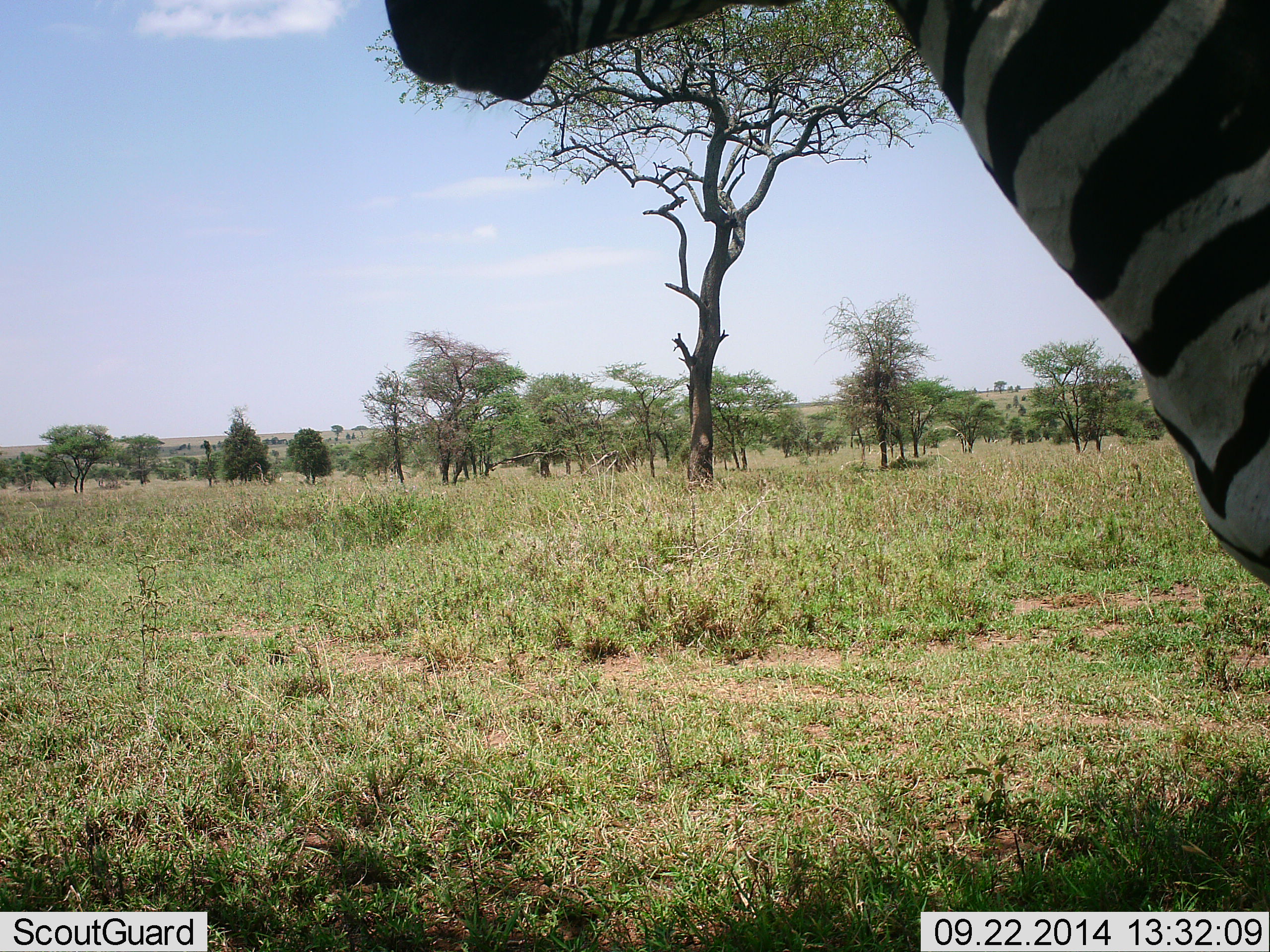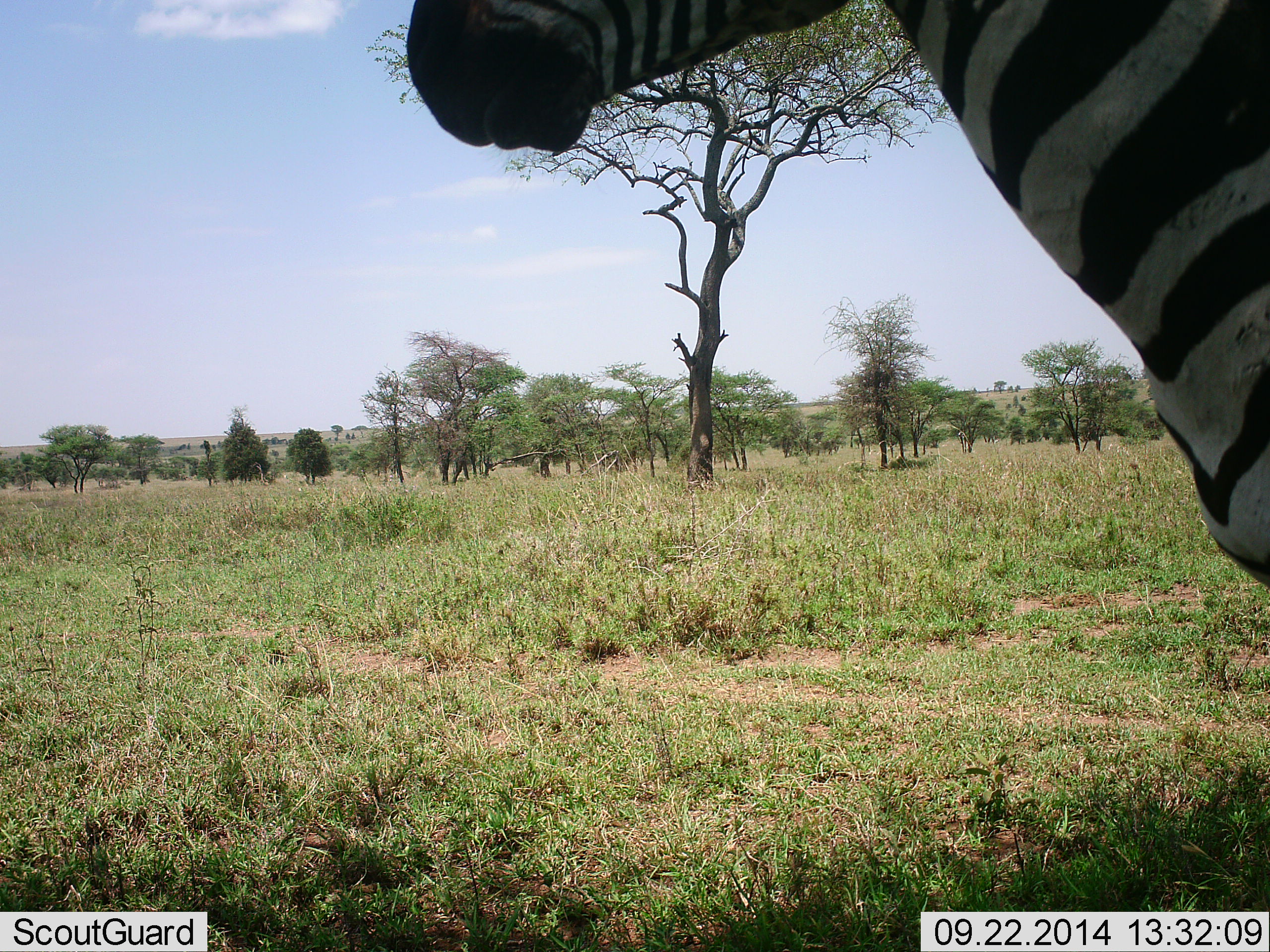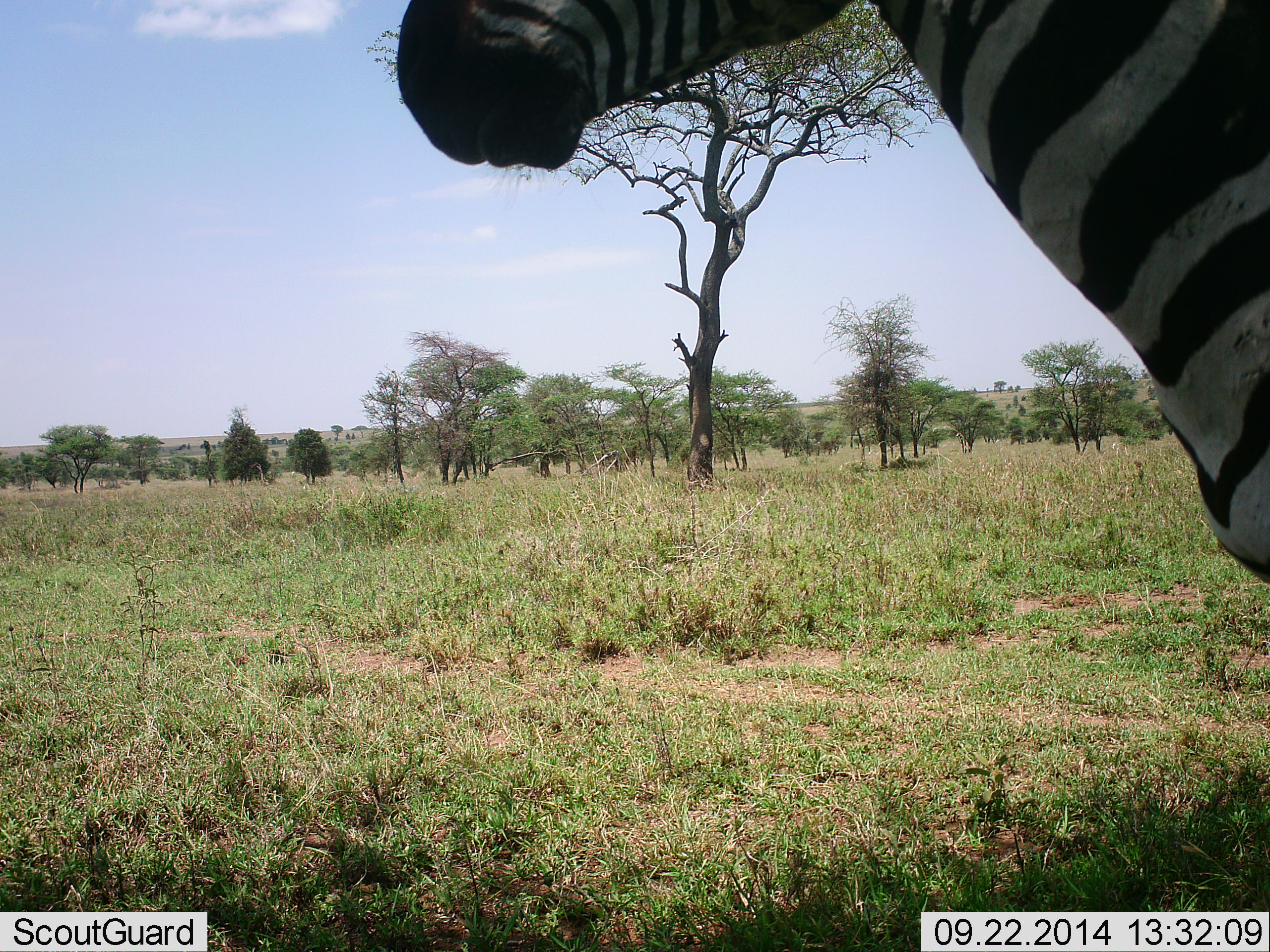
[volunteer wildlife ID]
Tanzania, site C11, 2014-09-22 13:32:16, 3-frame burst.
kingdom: Animalia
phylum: Chordata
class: Mammalia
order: Perissodactyla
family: Equidae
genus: Equus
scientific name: Equus quagga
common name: plains zebra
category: zebra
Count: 1.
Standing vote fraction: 100%.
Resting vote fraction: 0%.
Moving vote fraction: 0%.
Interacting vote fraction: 0%.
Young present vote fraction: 0%.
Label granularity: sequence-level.